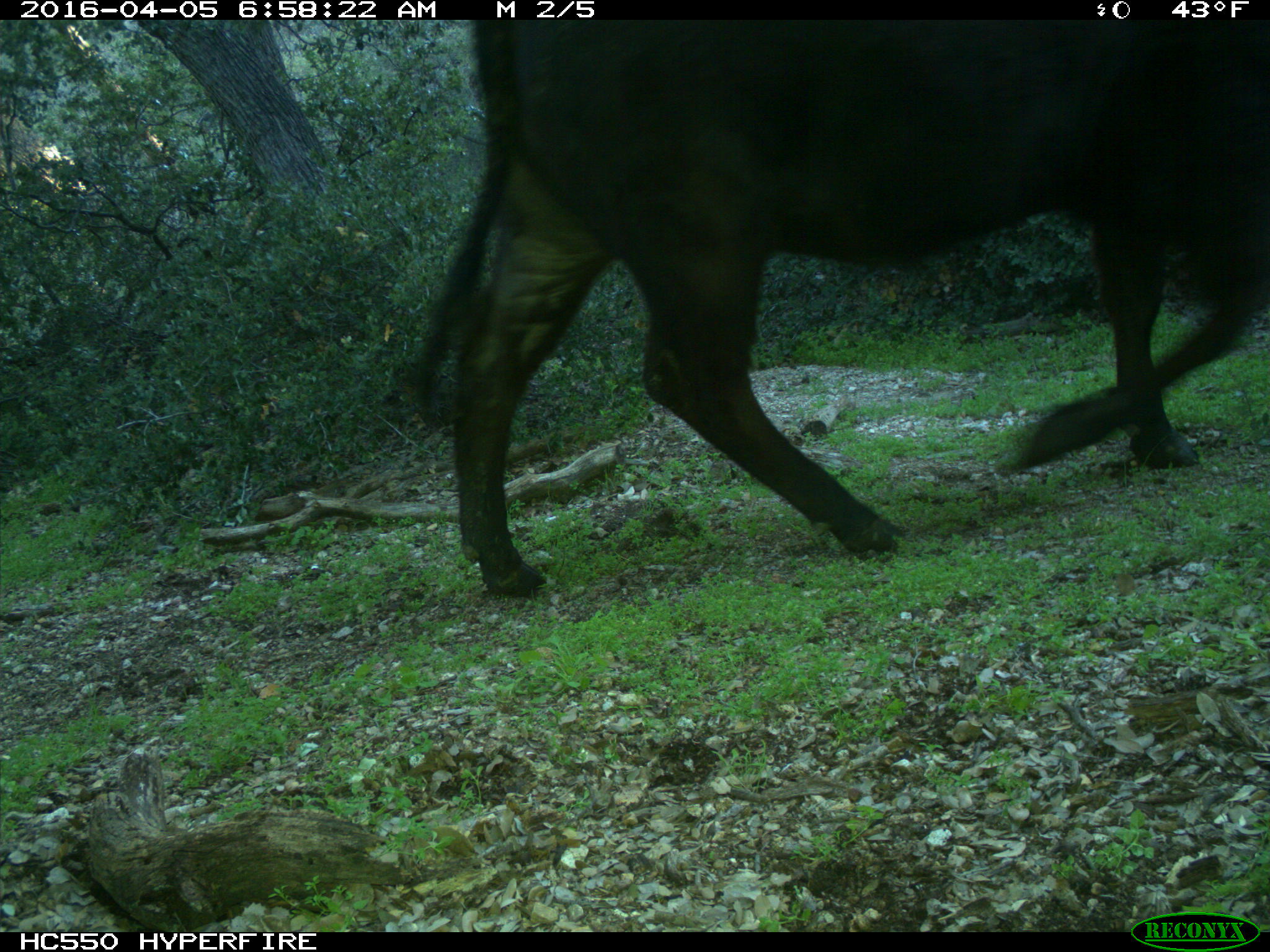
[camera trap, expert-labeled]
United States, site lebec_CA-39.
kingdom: Animalia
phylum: Chordata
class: Mammalia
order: Artiodactyla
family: Bovidae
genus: Bos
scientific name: Bos taurus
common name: domestic cow